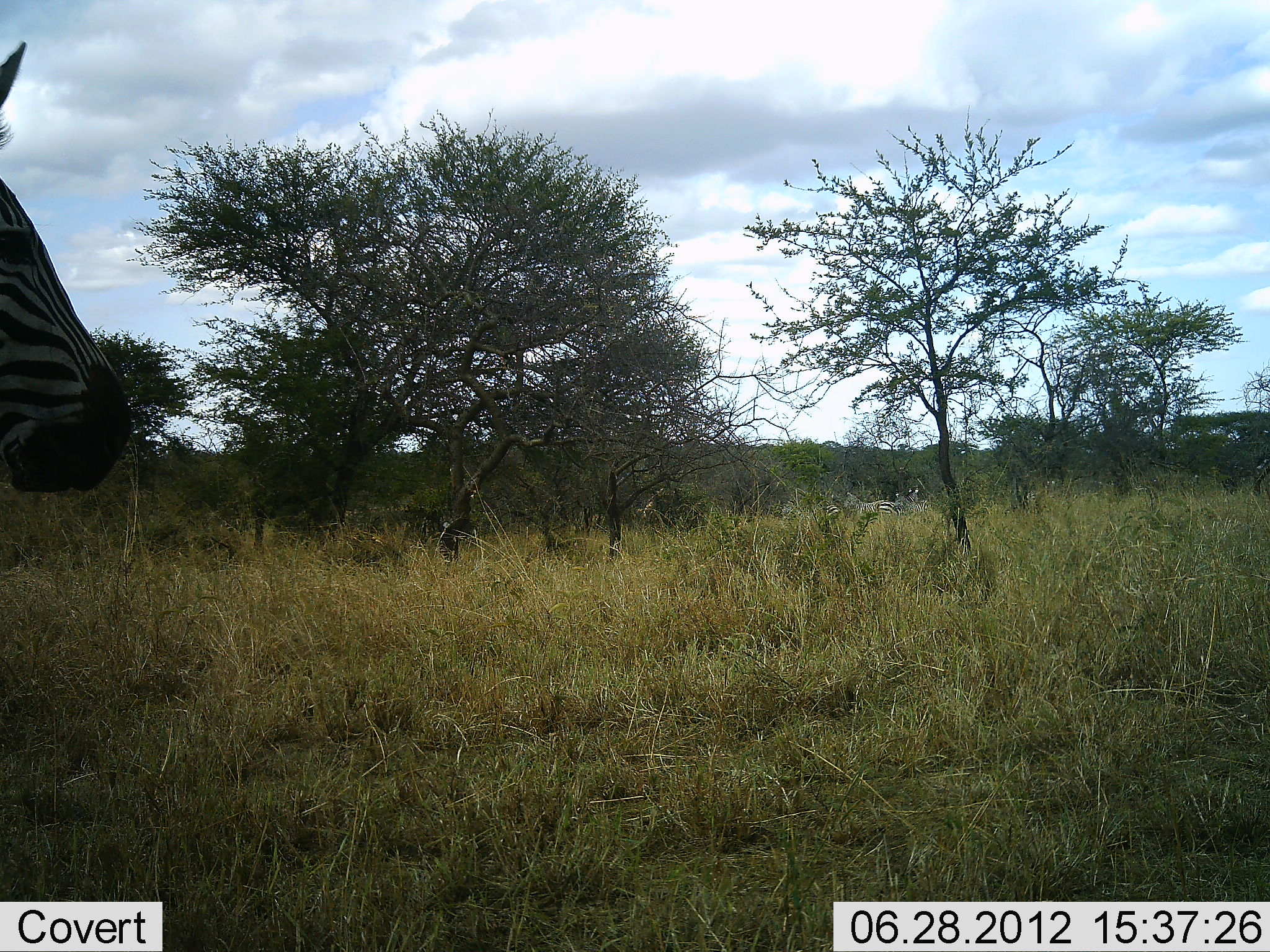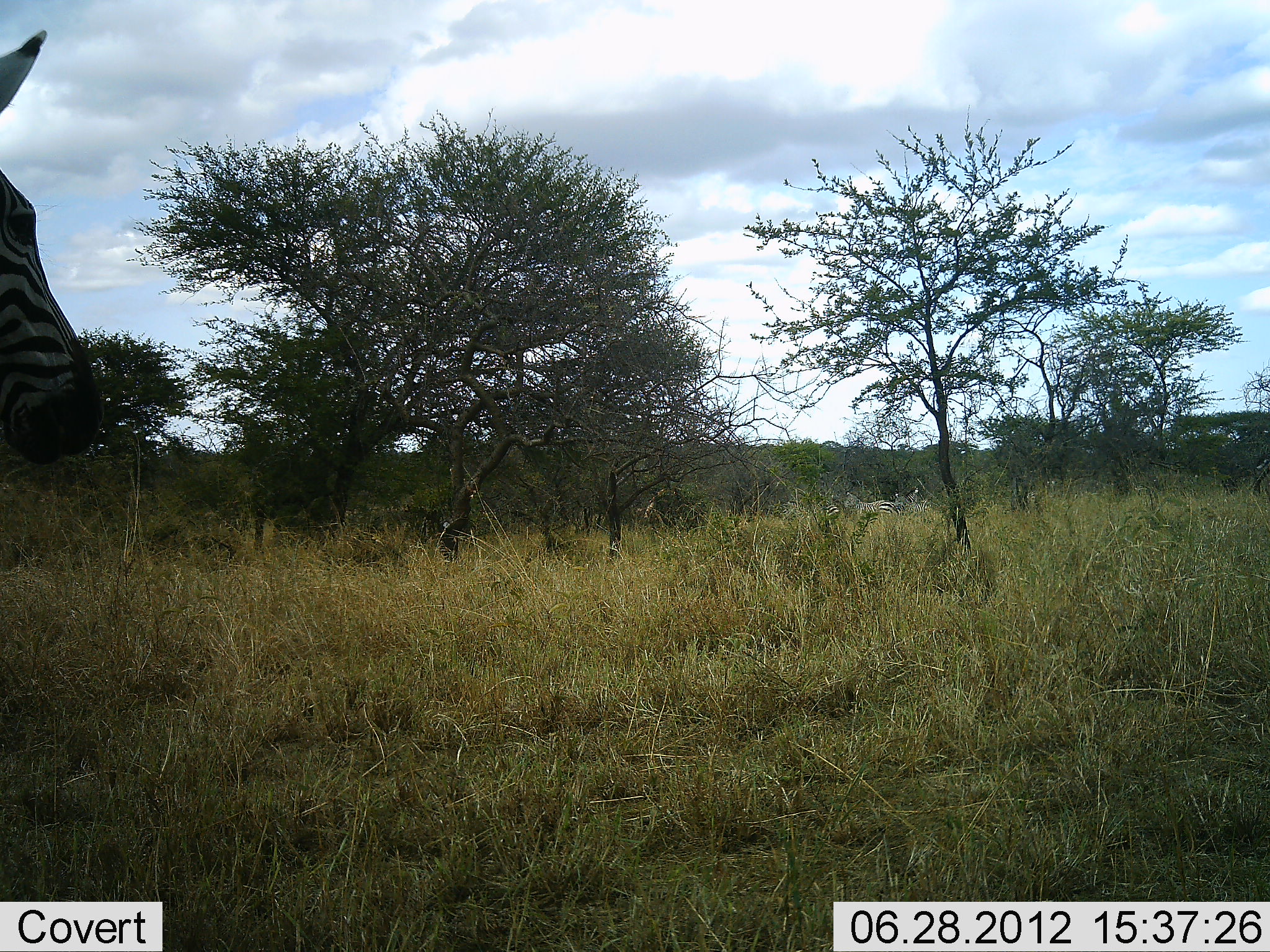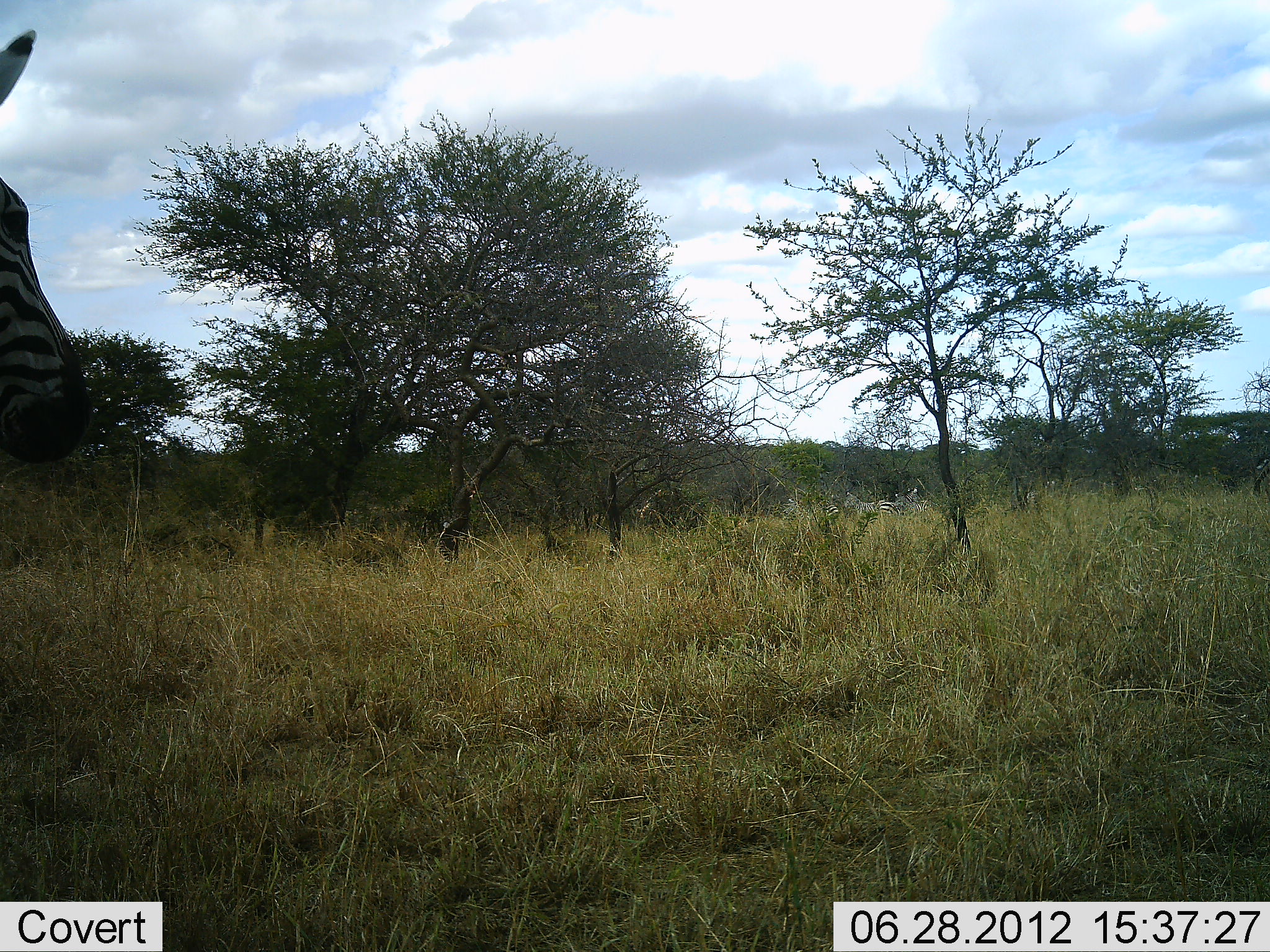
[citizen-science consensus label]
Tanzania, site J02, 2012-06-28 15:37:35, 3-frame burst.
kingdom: Animalia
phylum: Chordata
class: Mammalia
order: Perissodactyla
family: Equidae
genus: Equus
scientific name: Equus quagga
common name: plains zebra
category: zebra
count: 2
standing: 82%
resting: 0%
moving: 9%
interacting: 0%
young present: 0%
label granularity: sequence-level